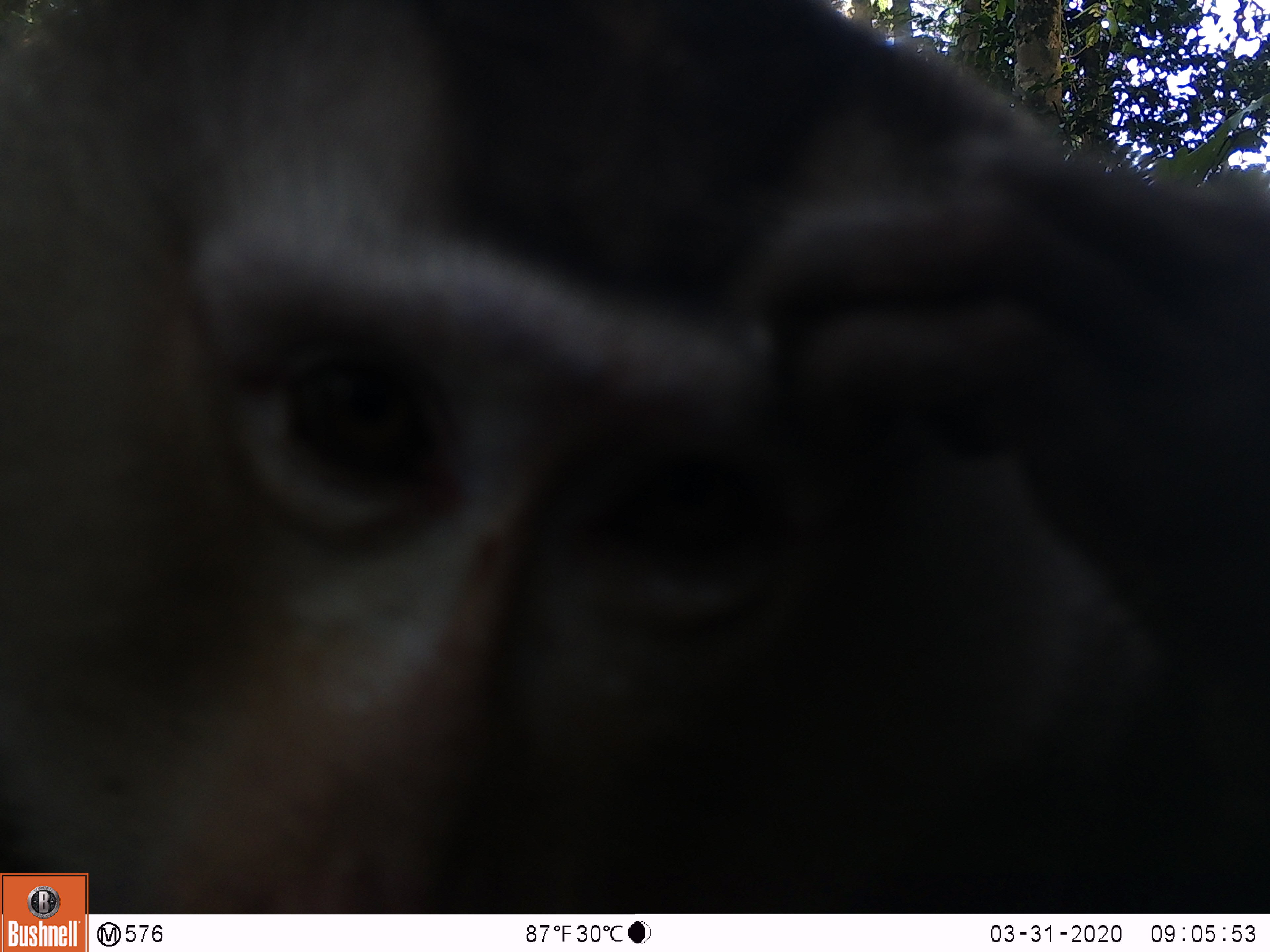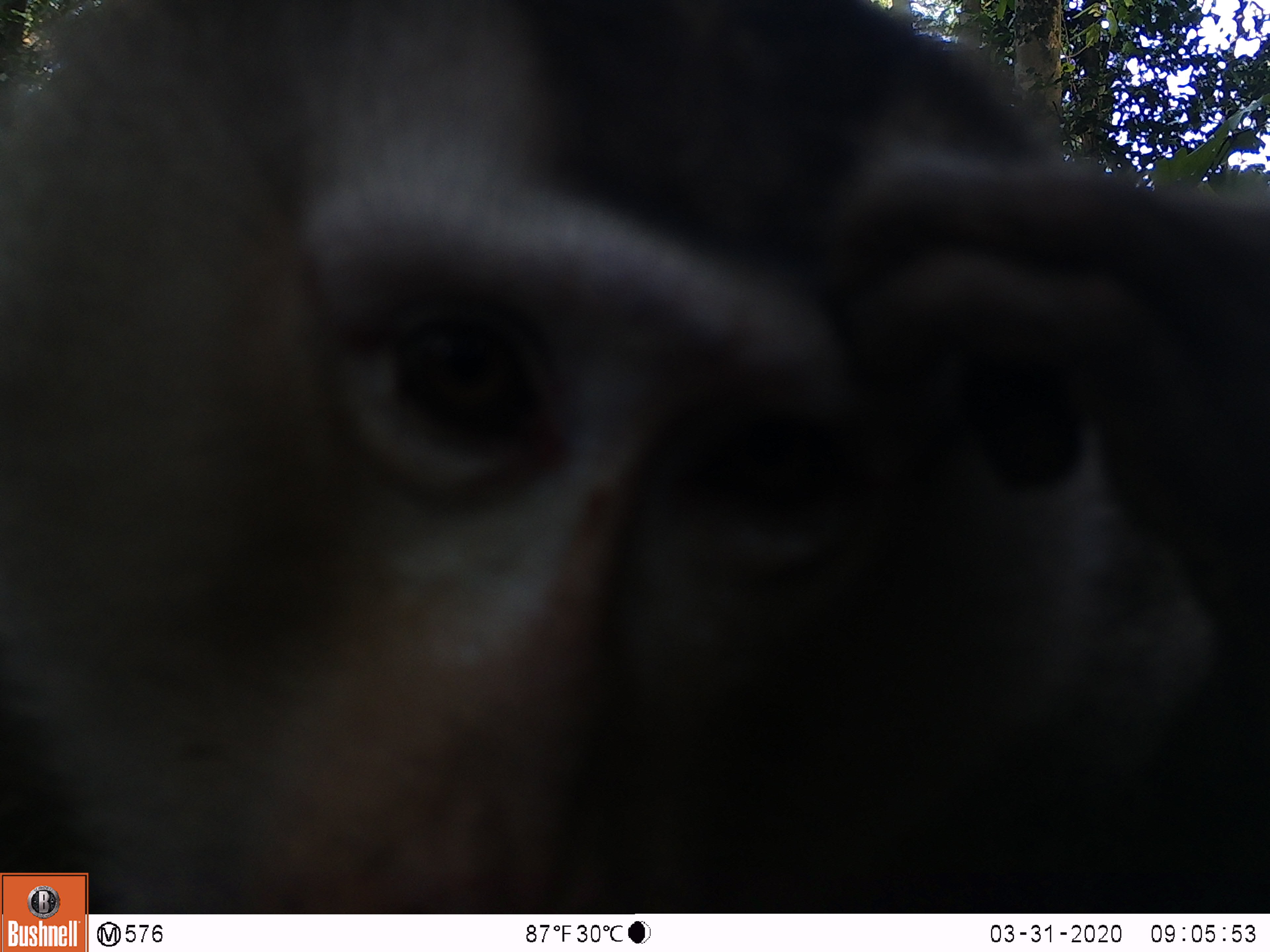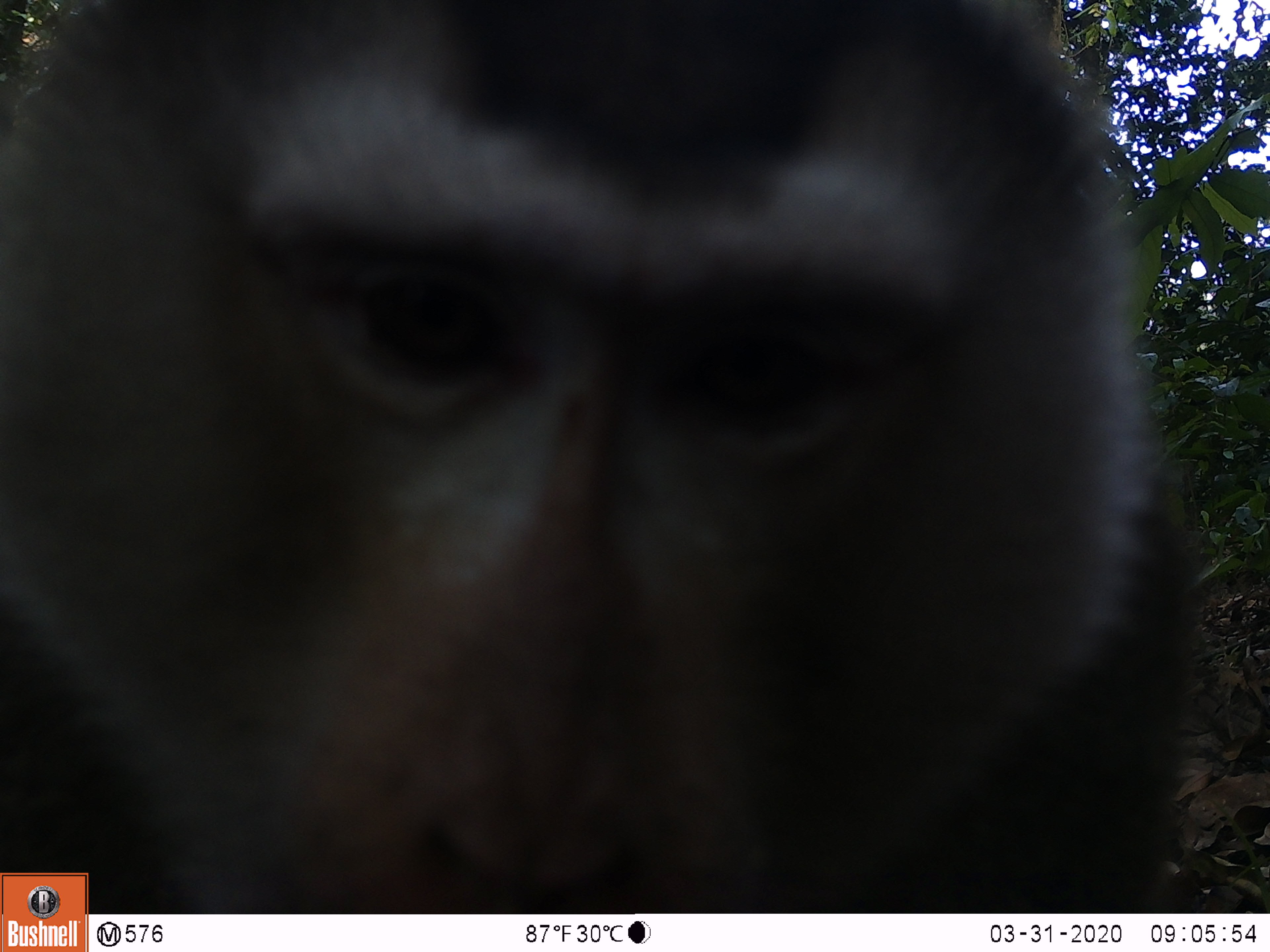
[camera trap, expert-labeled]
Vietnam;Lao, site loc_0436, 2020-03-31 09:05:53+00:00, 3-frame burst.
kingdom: Animalia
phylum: Chordata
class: Mammalia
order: Primates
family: Cercopithecidae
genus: Macaca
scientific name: Macaca nemestrina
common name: pig-tailed macaque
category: pig tailed macaque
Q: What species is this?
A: Pig tailed macaque (pig-tailed macaque) (Macaca nemestrina).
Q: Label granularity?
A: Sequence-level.